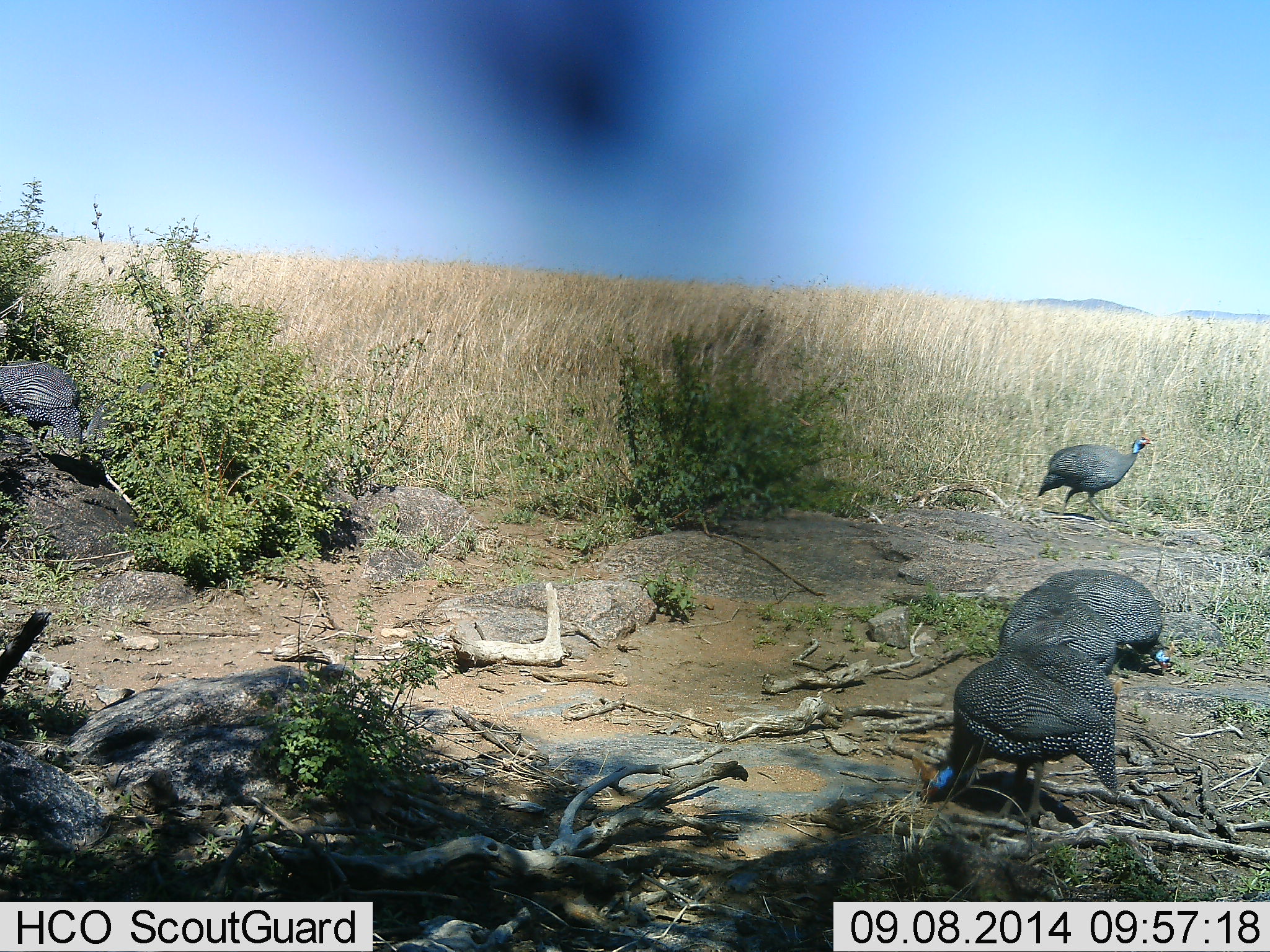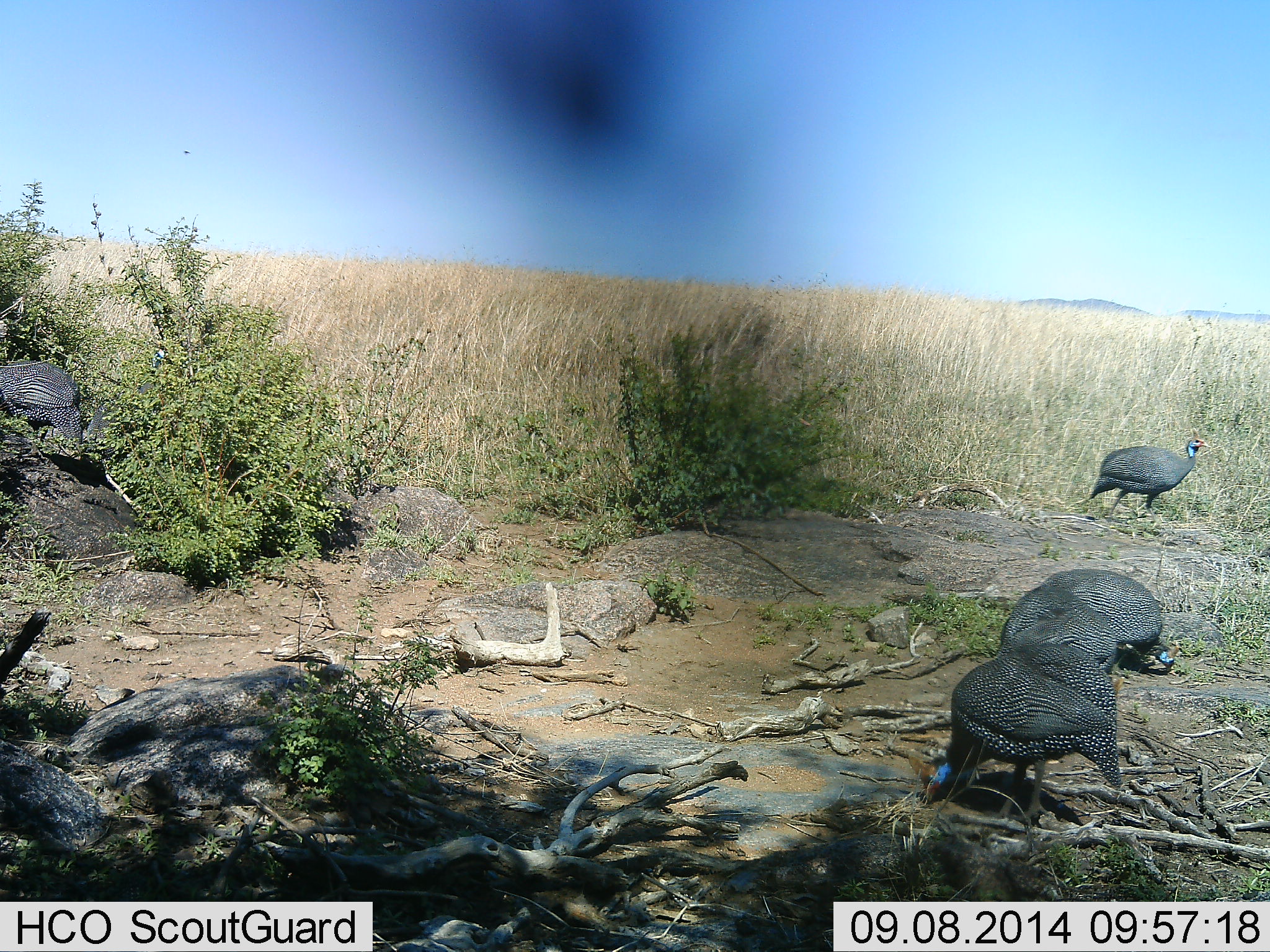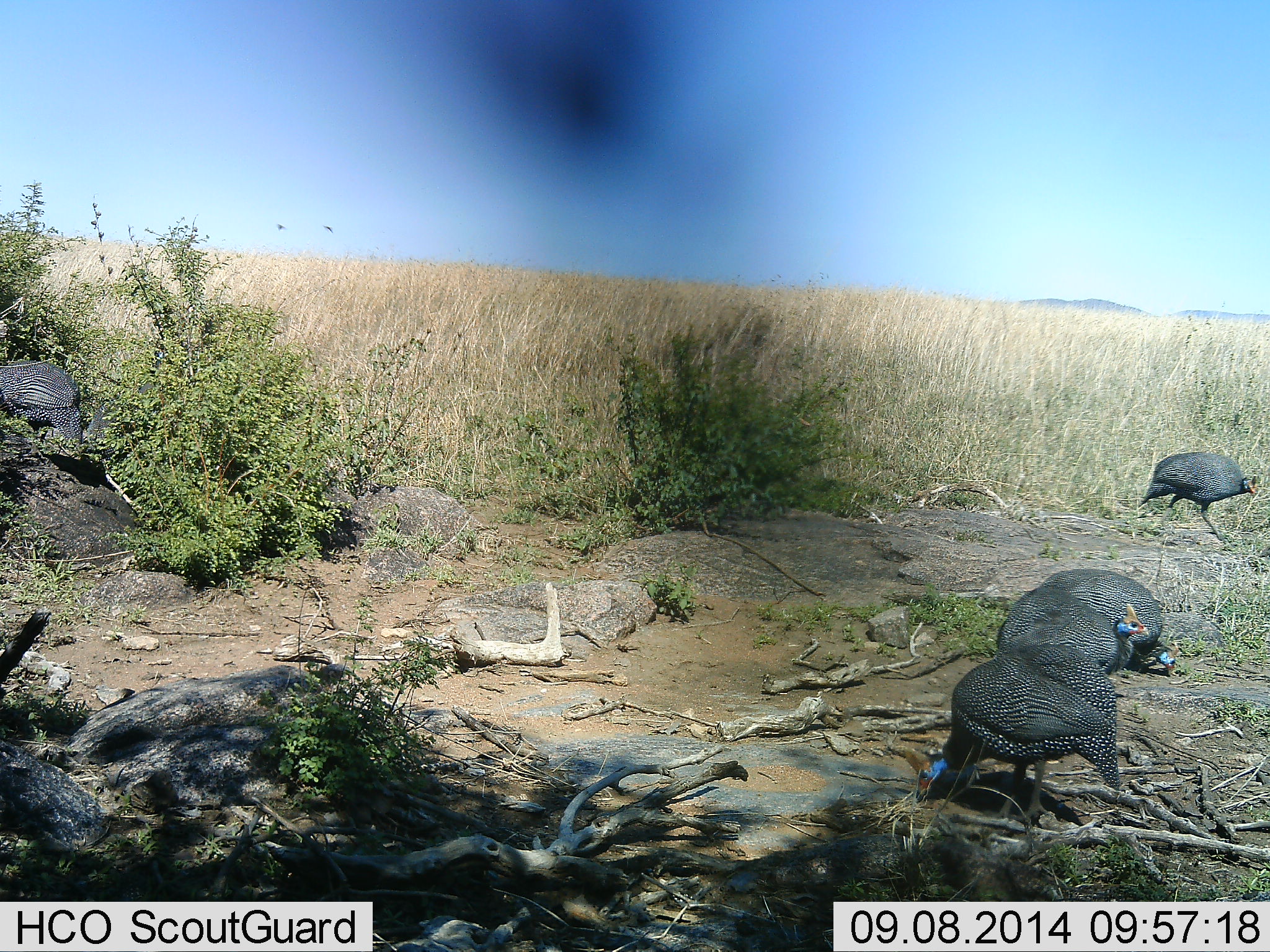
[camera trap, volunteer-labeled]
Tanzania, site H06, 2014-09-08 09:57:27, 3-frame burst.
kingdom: Animalia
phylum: Chordata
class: Aves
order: Galliformes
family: Numididae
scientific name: Numididae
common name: guinea fowl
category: guineafowl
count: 4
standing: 57%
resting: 0%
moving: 64%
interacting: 7%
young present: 0%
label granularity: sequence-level